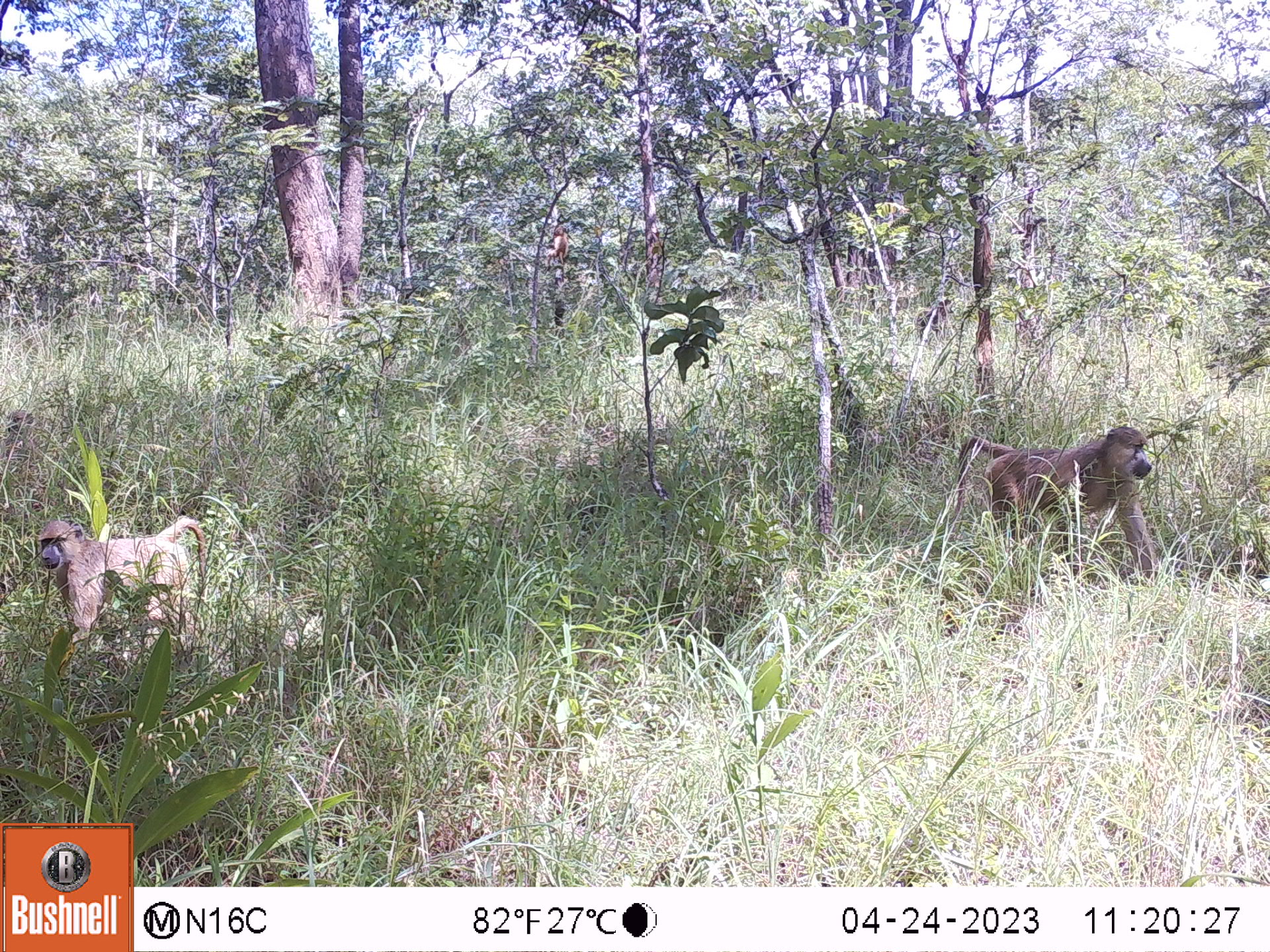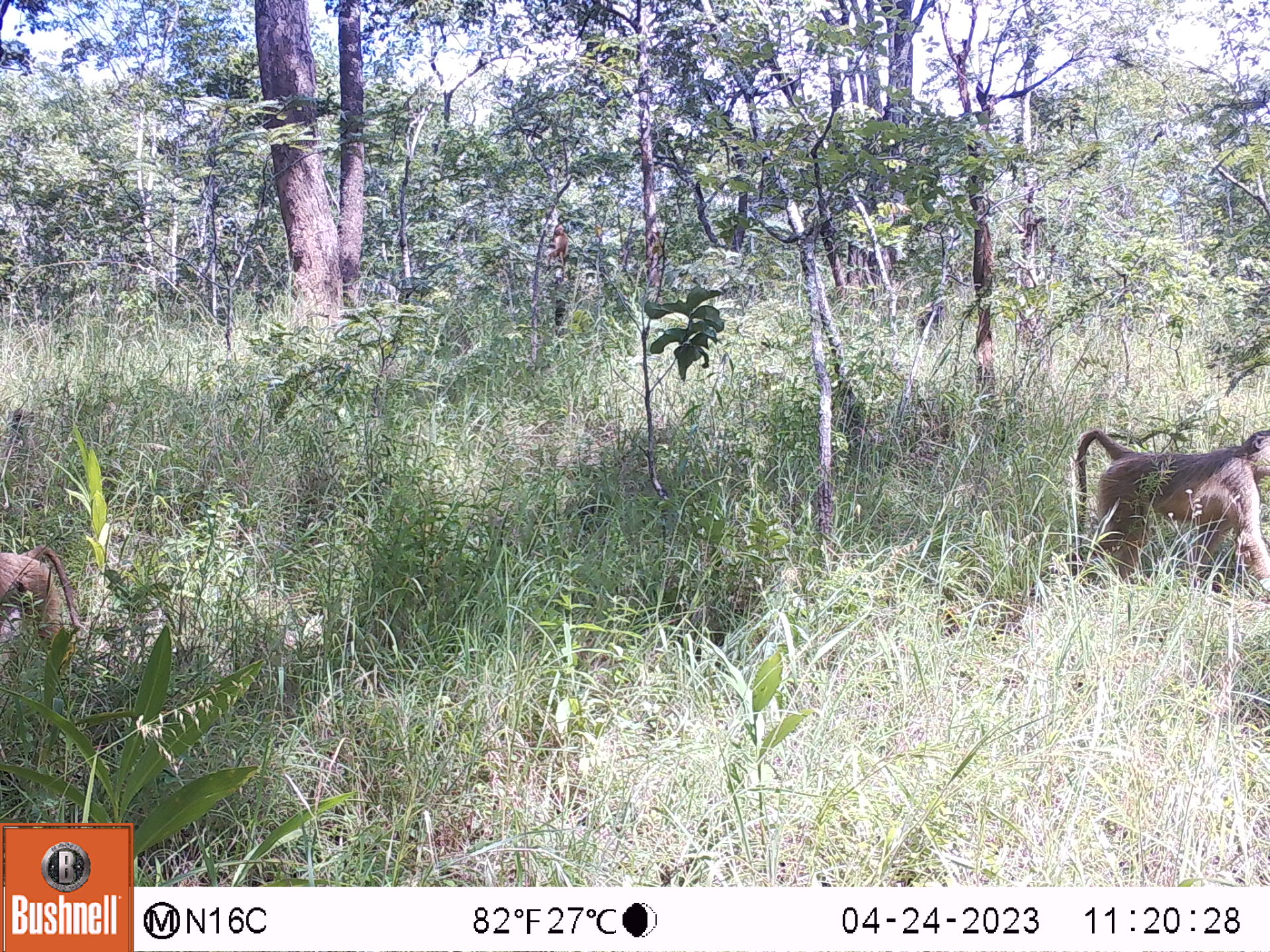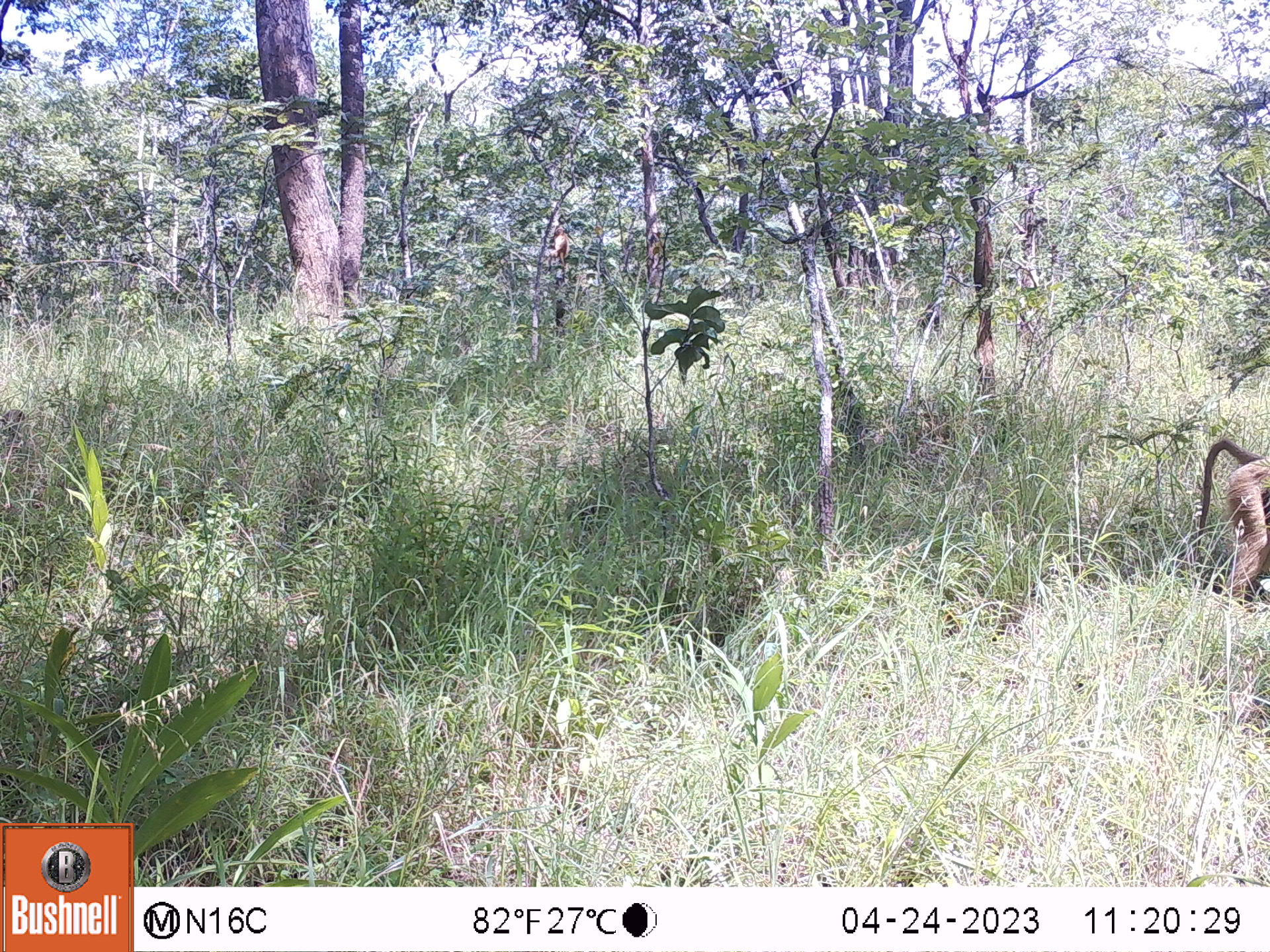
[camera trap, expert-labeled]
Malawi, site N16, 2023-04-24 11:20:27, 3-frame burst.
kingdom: Animalia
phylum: Chordata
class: Mammalia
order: Primates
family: Cercopithecidae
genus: Papio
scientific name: Papio cynocephalus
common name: yellow baboon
Yellow baboon (Papio cynocephalus), count 2.